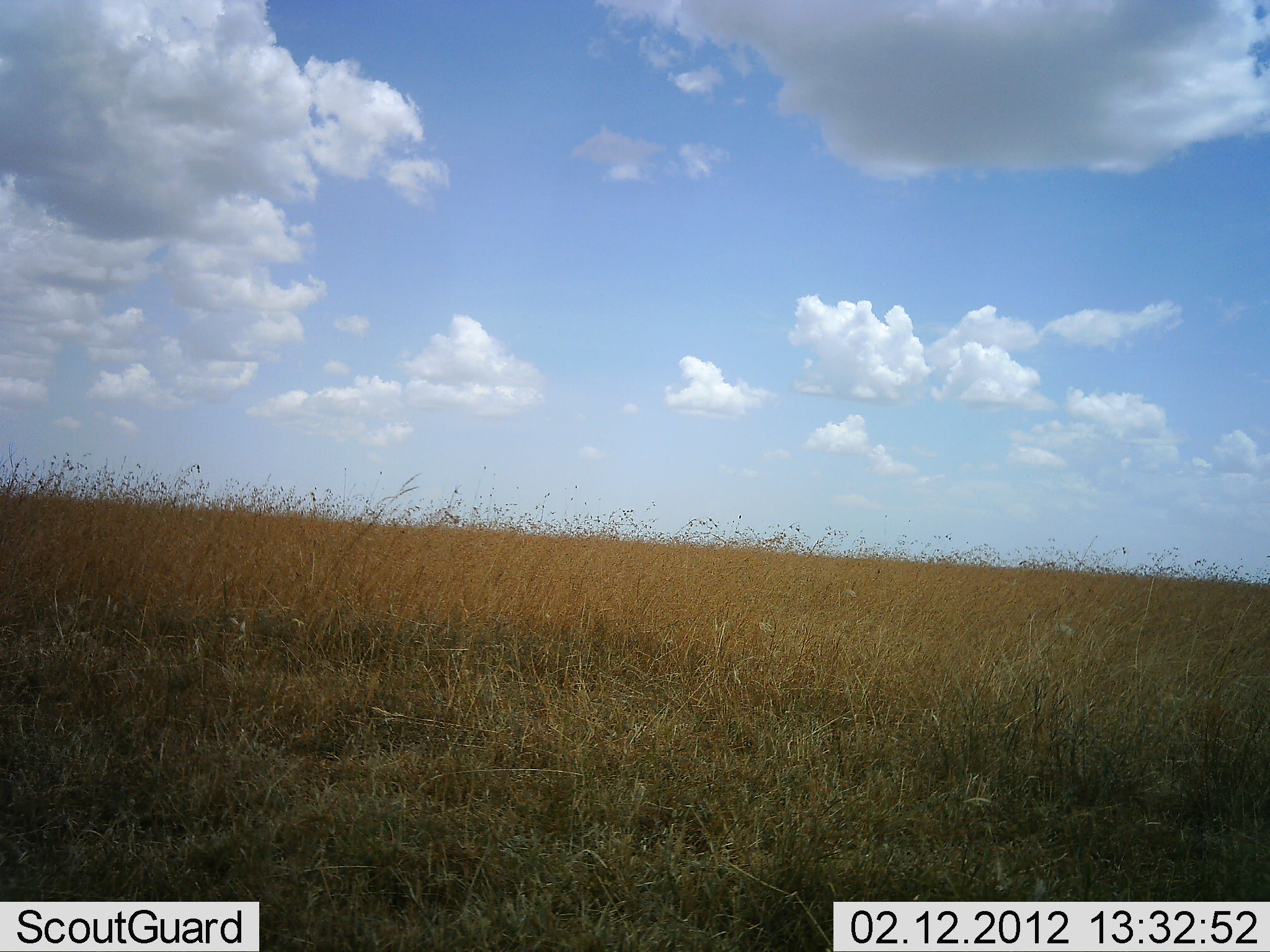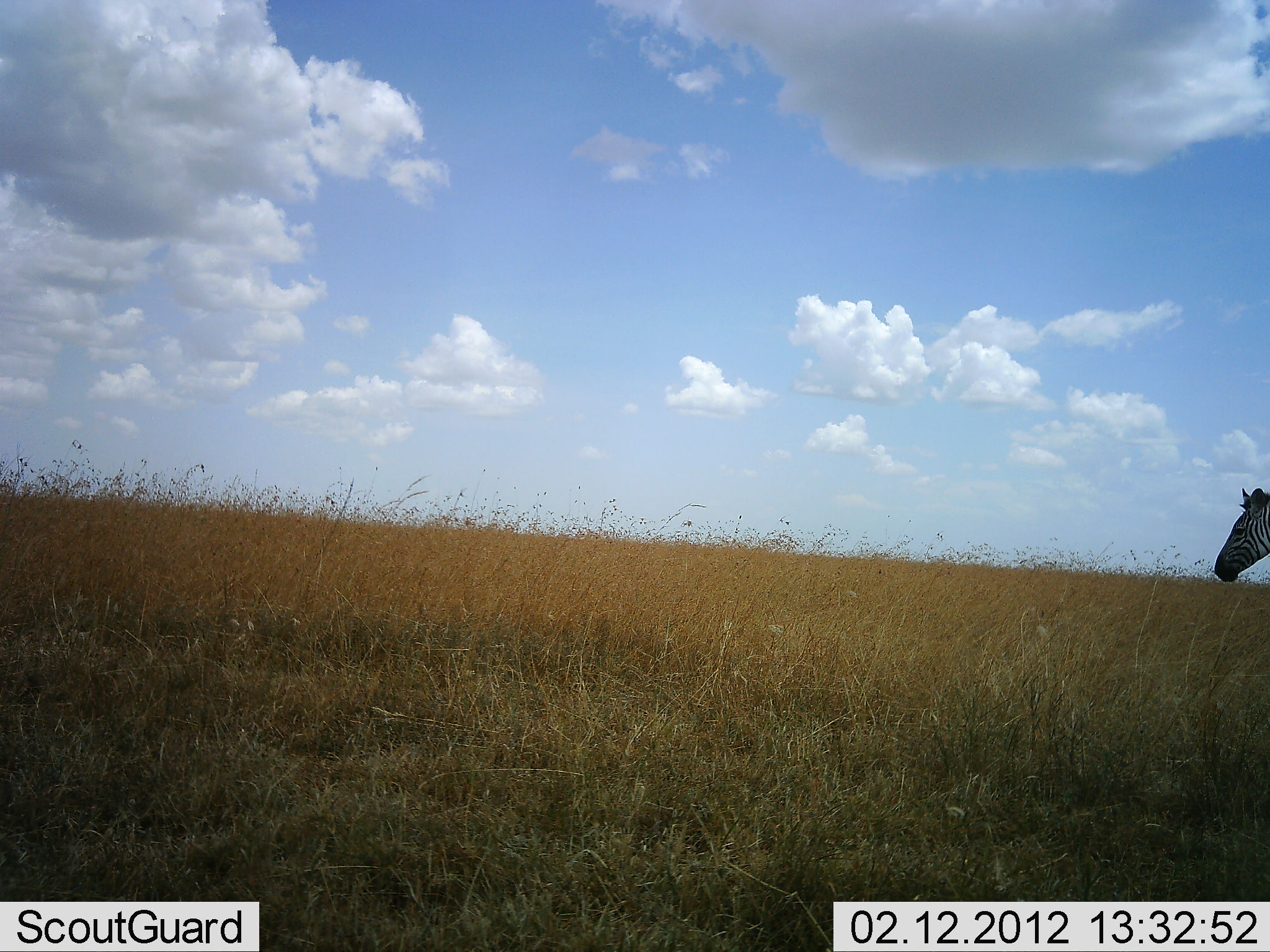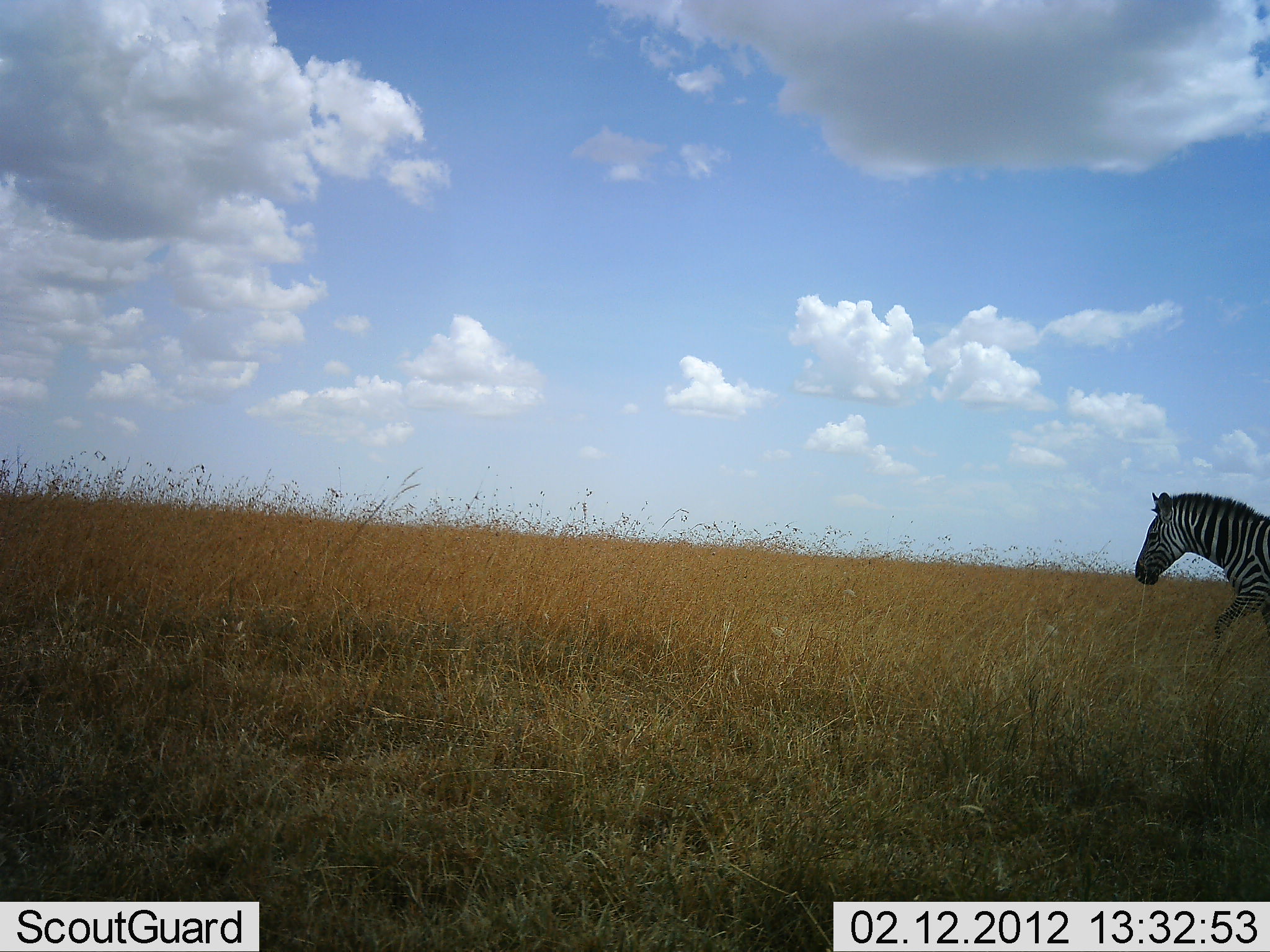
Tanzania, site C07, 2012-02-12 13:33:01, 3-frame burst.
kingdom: Animalia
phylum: Chordata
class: Mammalia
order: Perissodactyla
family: Equidae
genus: Equus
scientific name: Equus quagga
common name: plains zebra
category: zebra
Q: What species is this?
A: Zebra (plains zebra) (Equus quagga).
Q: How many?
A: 1.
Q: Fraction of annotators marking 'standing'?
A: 0%.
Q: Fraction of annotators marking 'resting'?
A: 0%.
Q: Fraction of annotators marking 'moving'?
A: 100%.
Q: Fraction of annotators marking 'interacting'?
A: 0%.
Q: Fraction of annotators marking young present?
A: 0%.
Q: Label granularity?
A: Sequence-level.